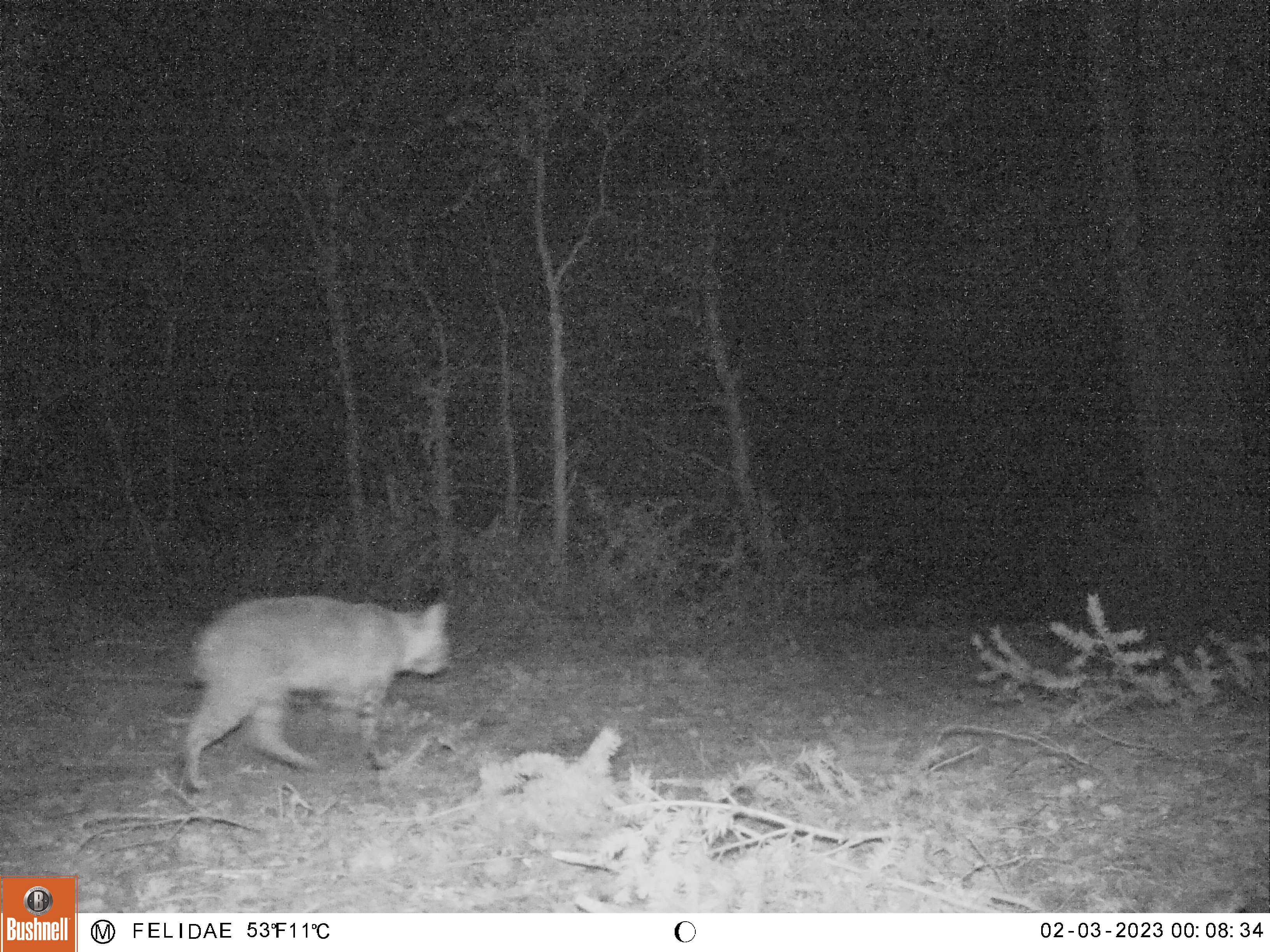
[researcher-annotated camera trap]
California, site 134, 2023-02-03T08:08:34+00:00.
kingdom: Animalia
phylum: Chordata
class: Mammalia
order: Carnivora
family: Felidae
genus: Lynx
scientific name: Lynx rufus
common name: bobcat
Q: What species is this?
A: Bobcat (Lynx rufus).